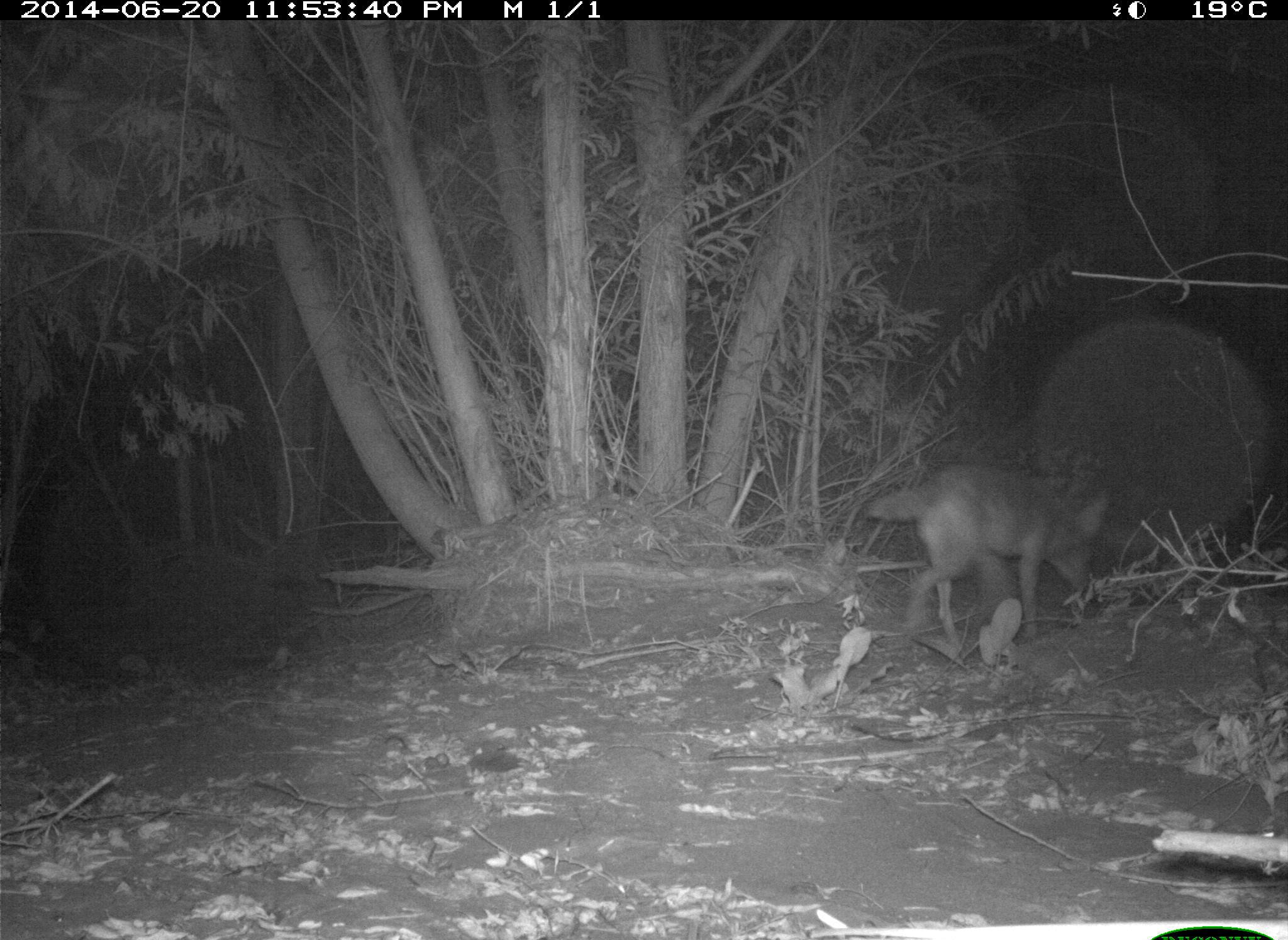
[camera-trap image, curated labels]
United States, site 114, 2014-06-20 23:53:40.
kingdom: Animalia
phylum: Chordata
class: Mammalia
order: Carnivora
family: Canidae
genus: Canis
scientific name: Canis latrans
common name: coyote